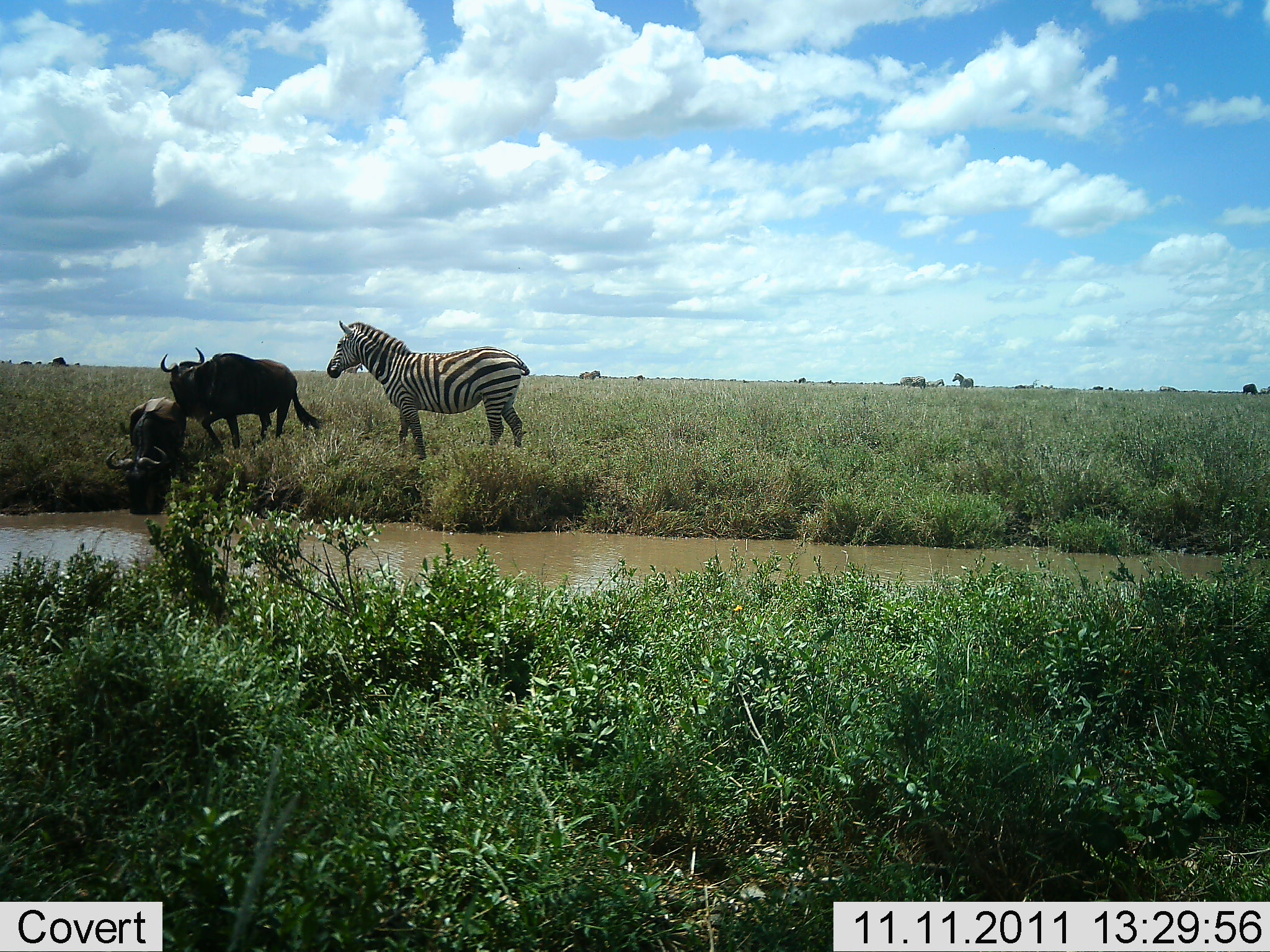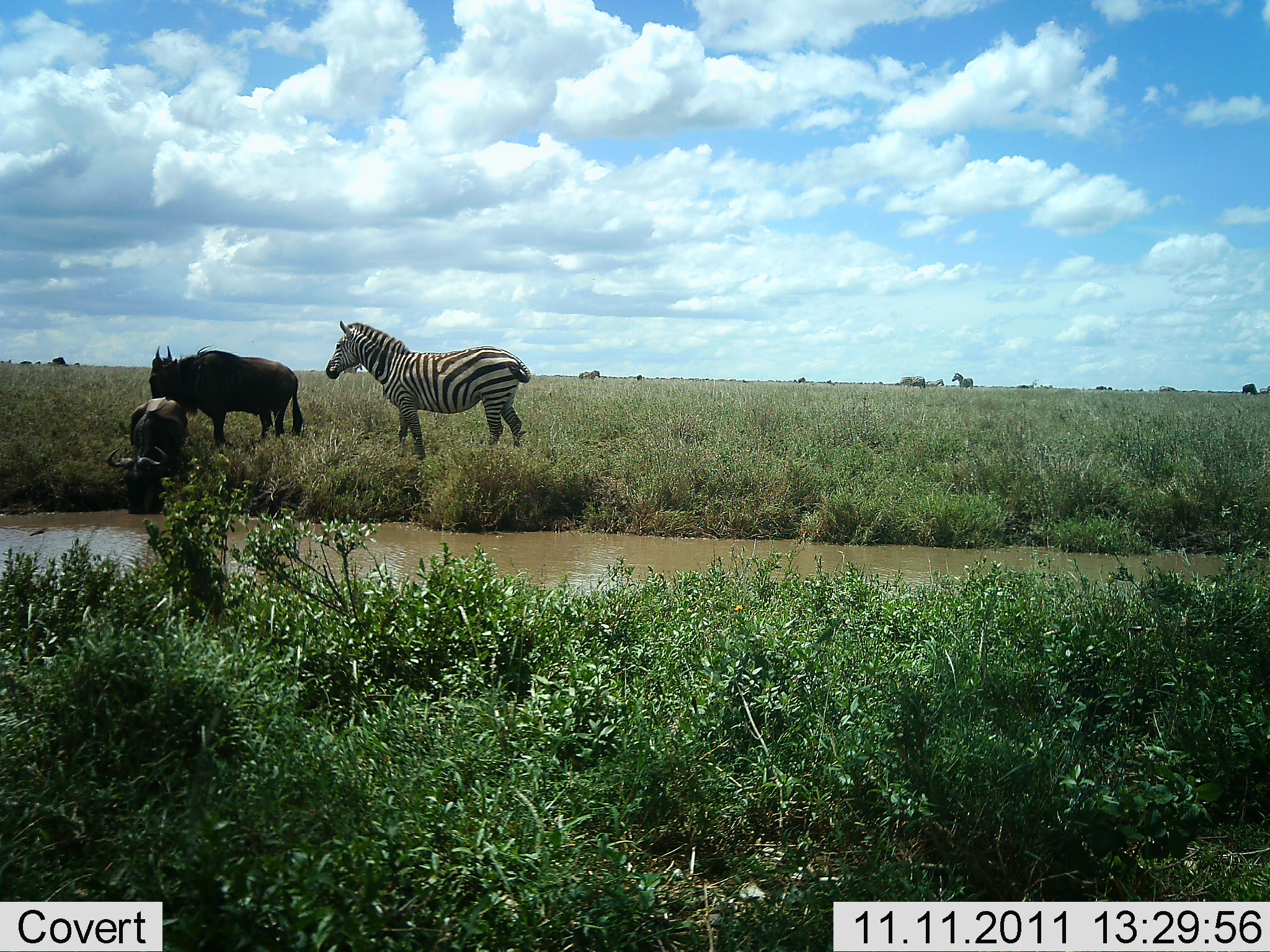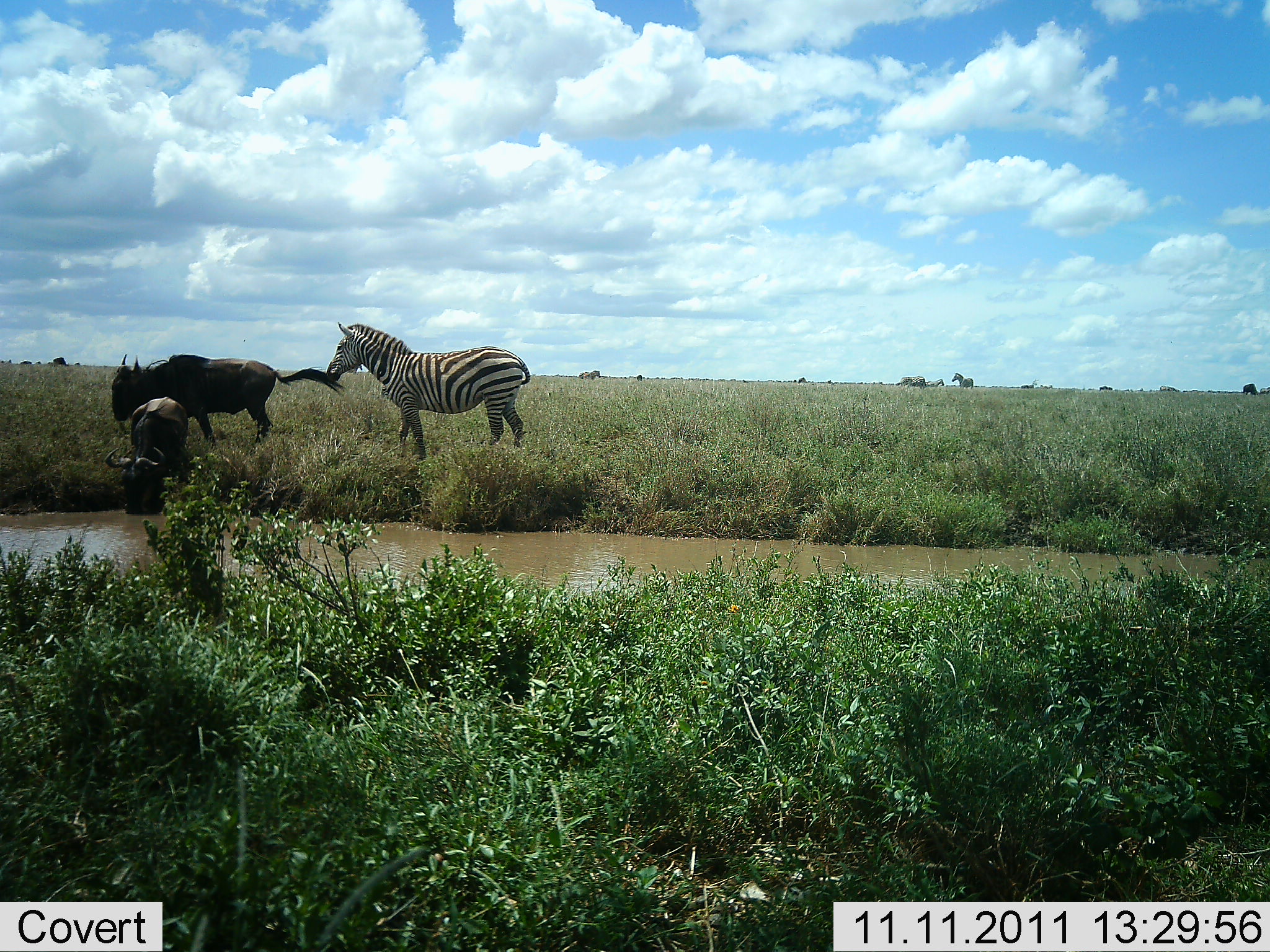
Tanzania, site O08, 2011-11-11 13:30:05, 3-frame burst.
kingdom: Animalia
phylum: Chordata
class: Mammalia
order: Artiodactyla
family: Bovidae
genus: Connochaetes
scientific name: Connochaetes taurinus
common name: blue wildebeest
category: wildebeest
Wildebeest (blue wildebeest) (Connochaetes taurinus), count 2. Behavior (volunteer vote fractions): standing 73%, resting 0%, moving 27%, interacting 7%. Young present (vote fraction): 0%. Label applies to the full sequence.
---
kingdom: Animalia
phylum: Chordata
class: Mammalia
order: Perissodactyla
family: Equidae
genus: Equus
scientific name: Equus quagga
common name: plains zebra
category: zebra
Zebra (plains zebra) (Equus quagga), count 1. Behavior (volunteer vote fractions): standing 100%, resting 0%, moving 6%, interacting 0%. Young present (vote fraction): 0%. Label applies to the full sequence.